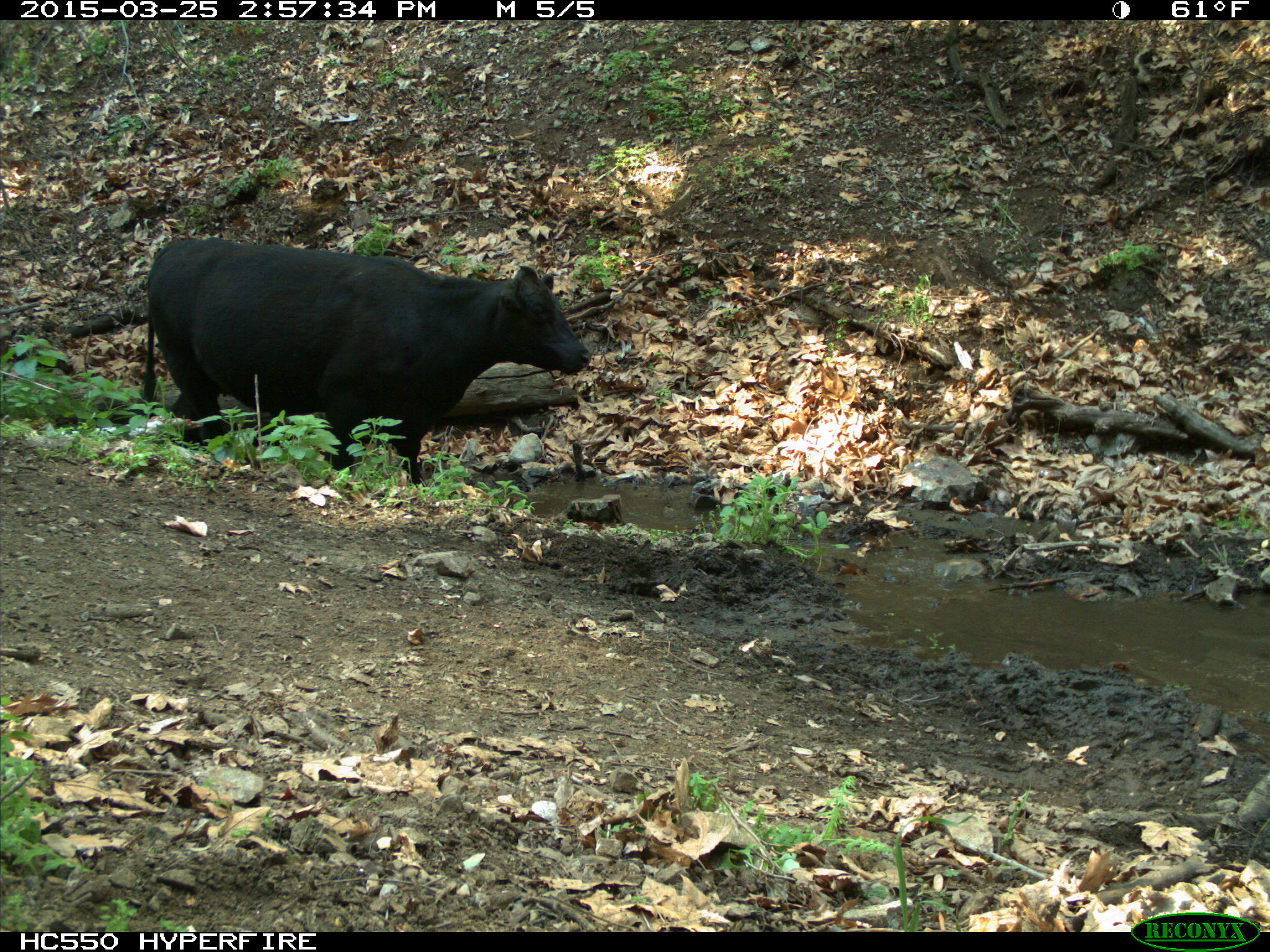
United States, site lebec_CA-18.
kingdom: Animalia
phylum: Chordata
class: Mammalia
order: Artiodactyla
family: Bovidae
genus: Bos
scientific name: Bos taurus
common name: domestic cow